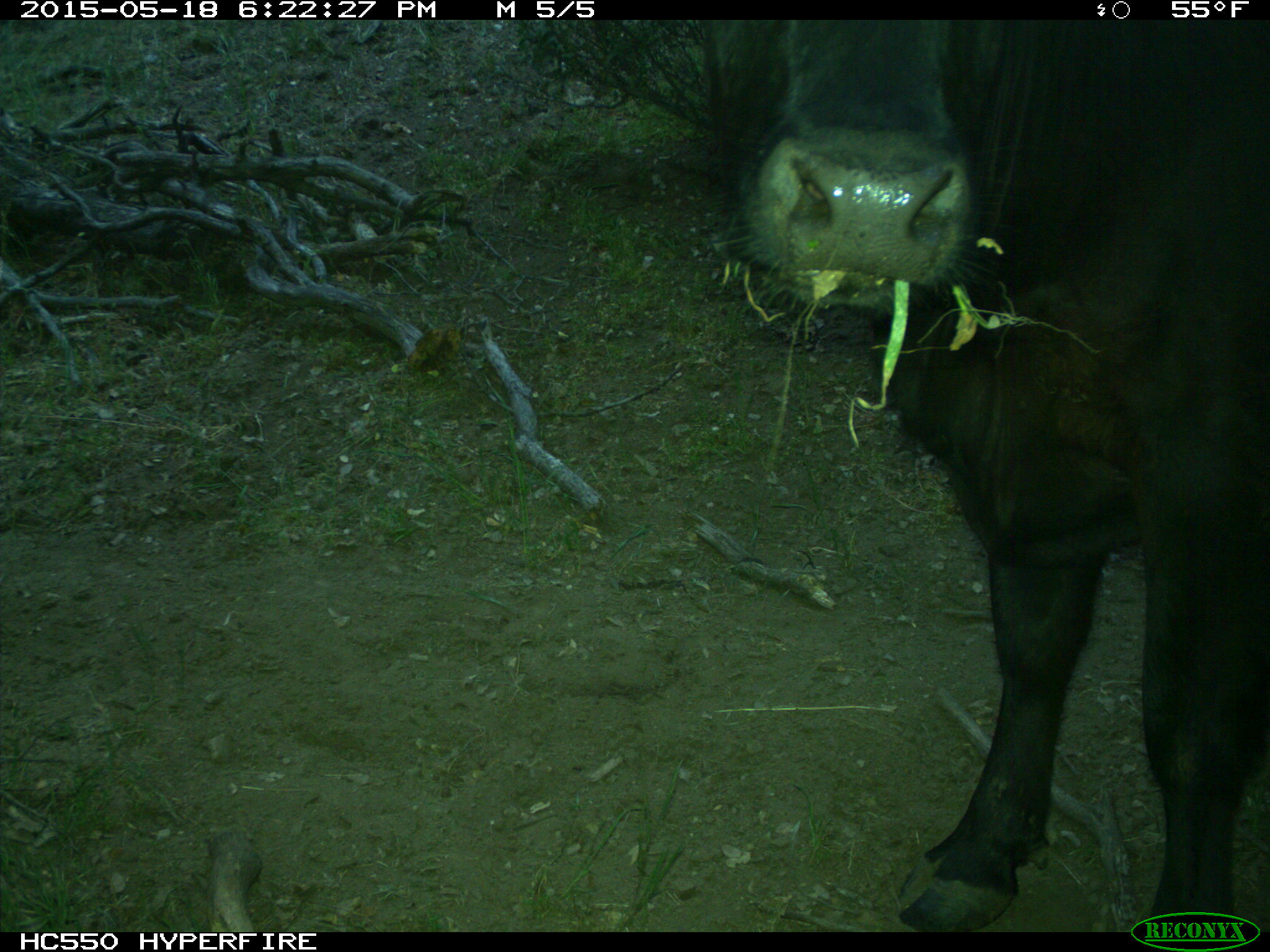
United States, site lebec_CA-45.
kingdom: Animalia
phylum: Chordata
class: Mammalia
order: Artiodactyla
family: Bovidae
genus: Bos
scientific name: Bos taurus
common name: domestic cow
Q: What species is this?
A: Bos taurus (domestic cow).